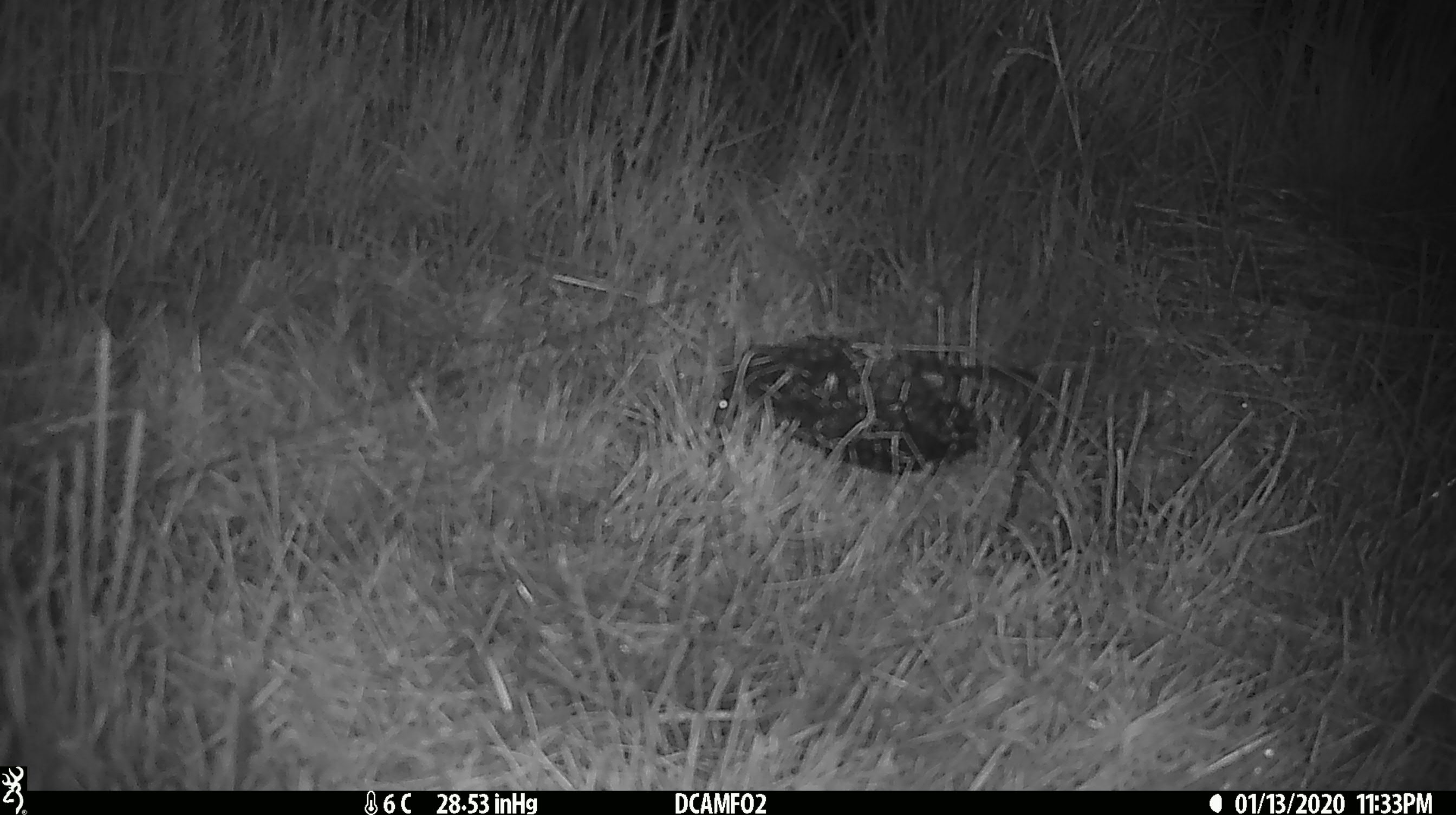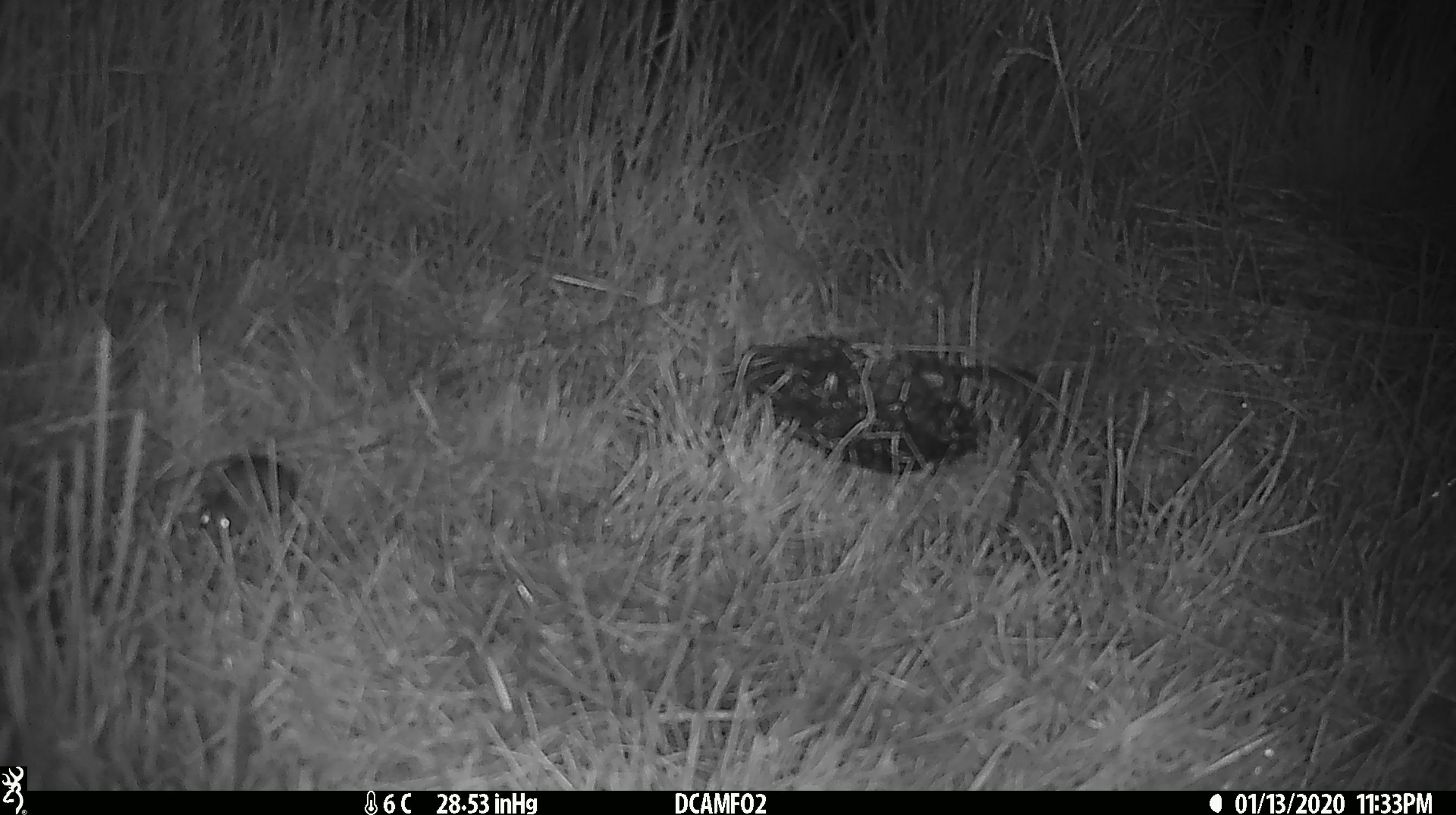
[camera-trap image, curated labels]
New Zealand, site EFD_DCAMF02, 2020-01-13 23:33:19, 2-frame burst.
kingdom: Animalia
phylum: Chordata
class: Mammalia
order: Rodentia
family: Muridae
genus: Mus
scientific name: Mus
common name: mouse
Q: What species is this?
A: Mouse (Mus).